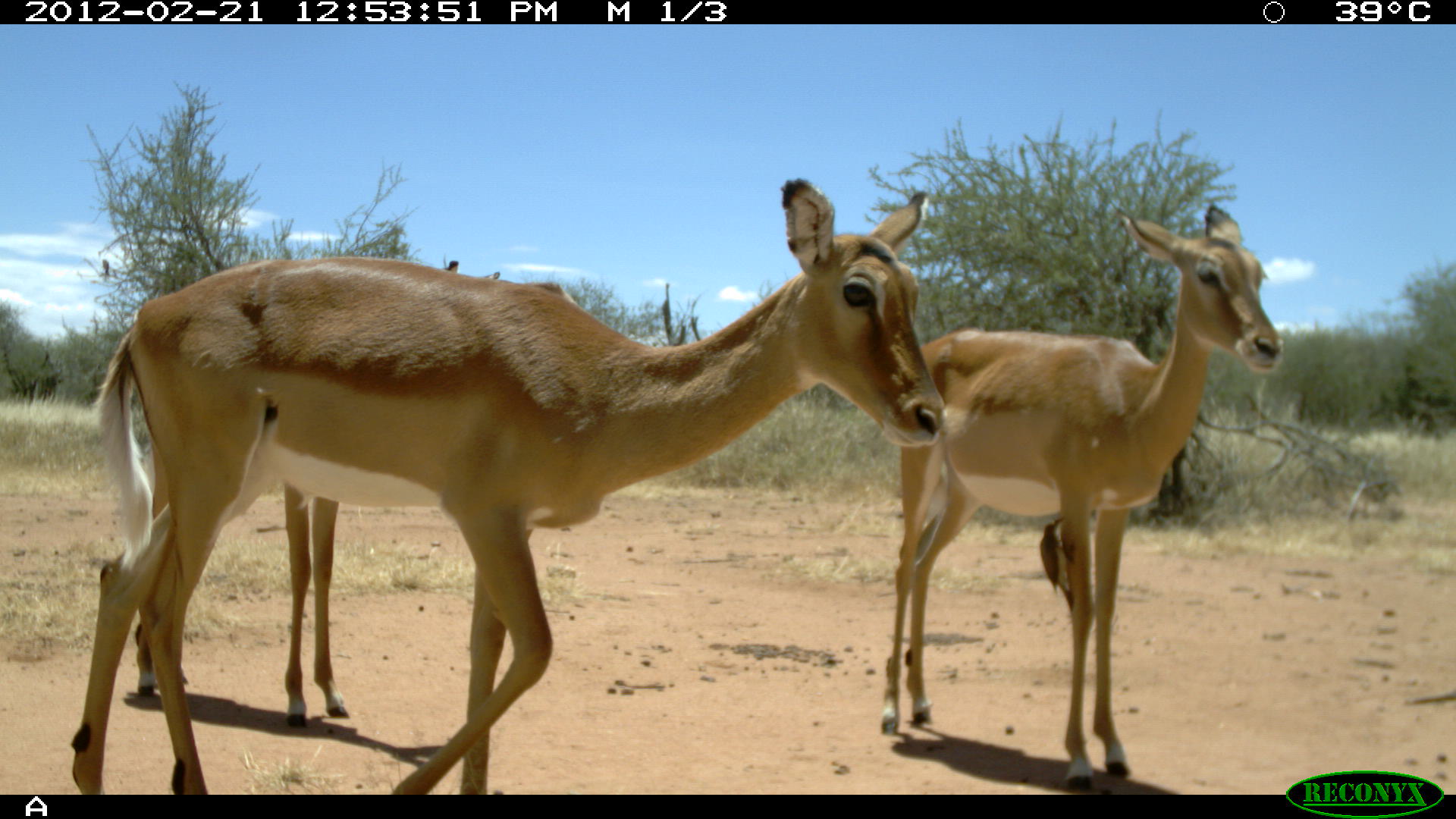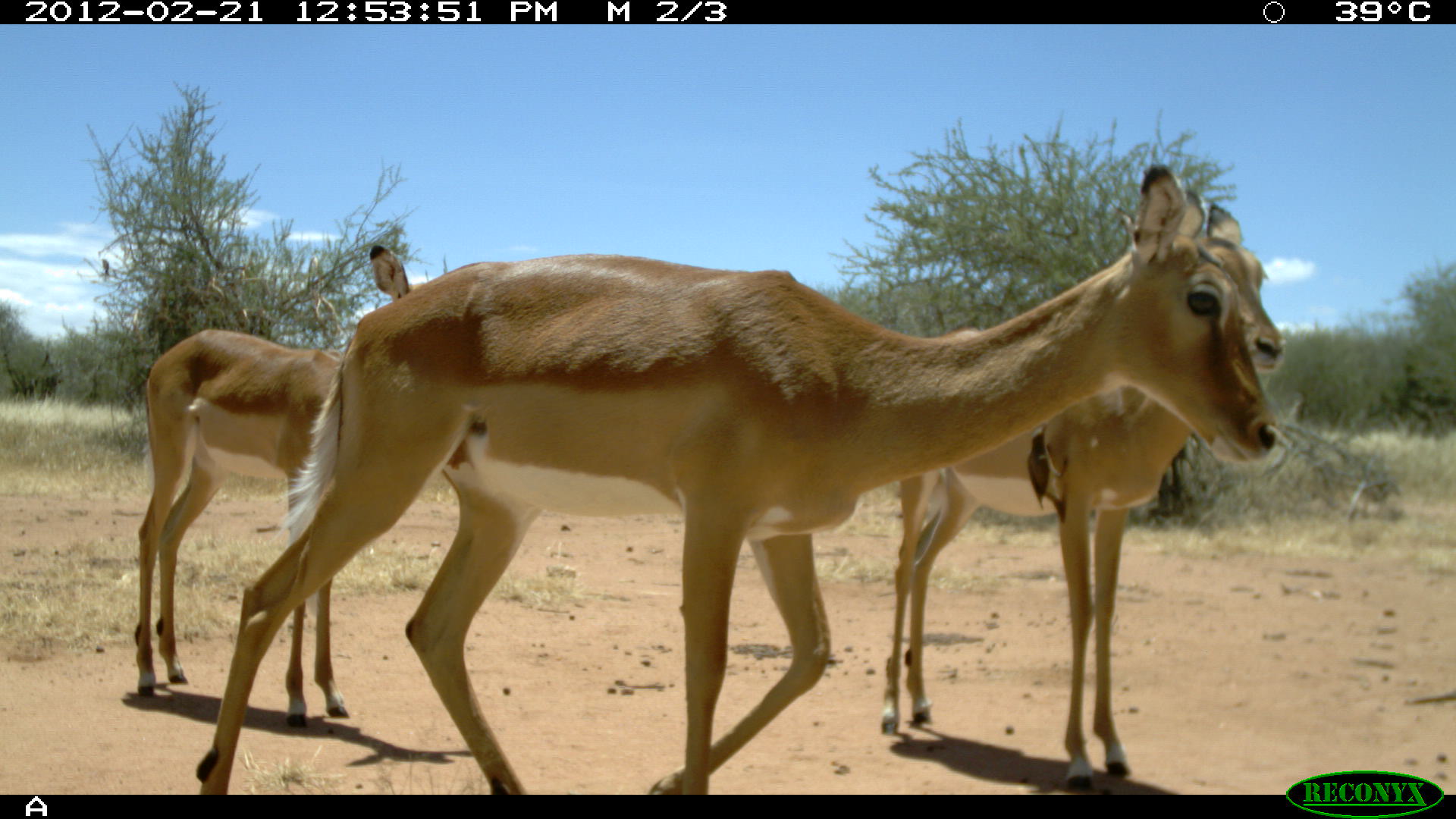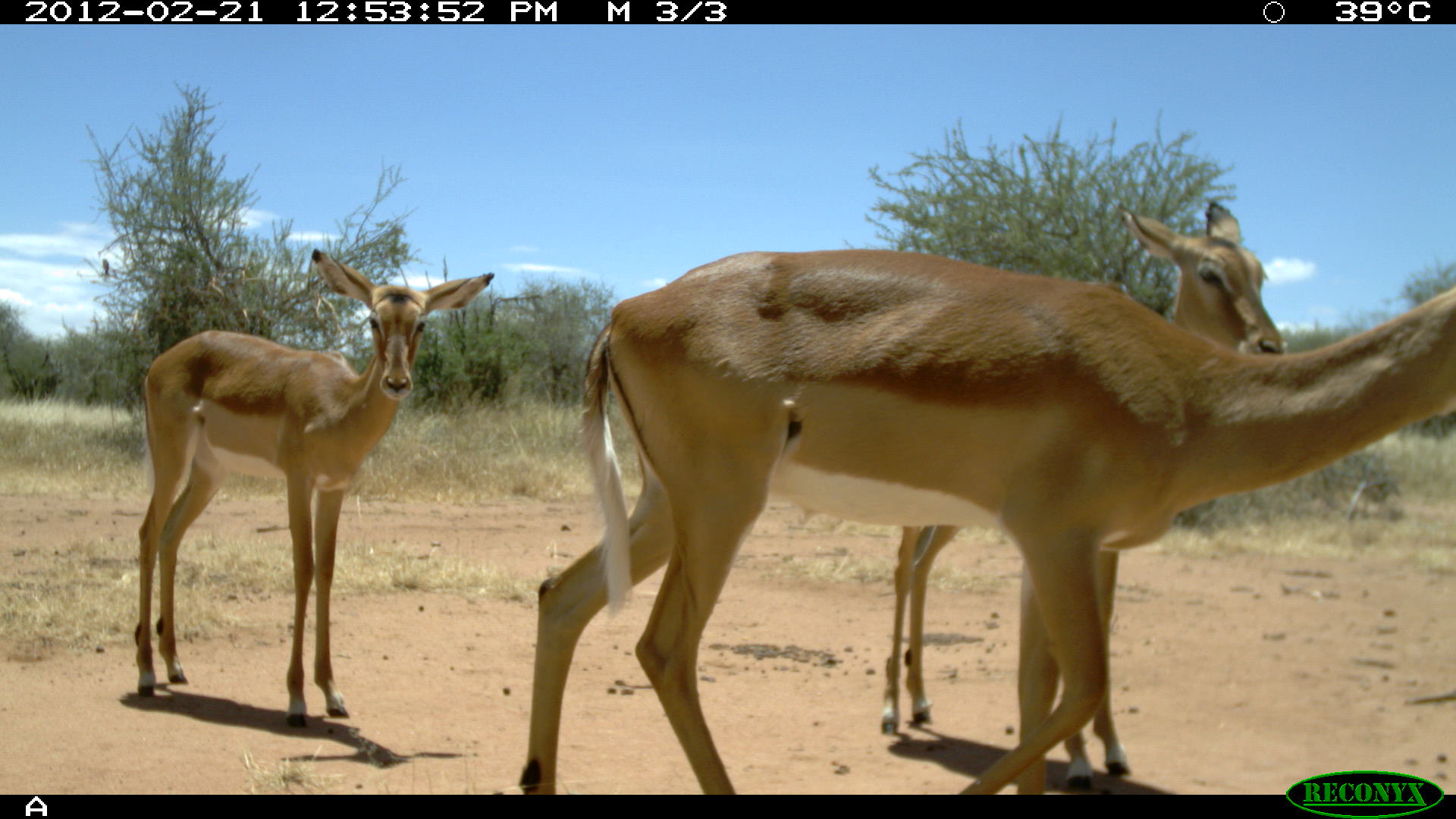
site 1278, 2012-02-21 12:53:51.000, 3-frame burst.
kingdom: Animalia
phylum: Chordata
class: Mammalia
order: Artiodactyla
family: Bovidae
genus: Aepyceros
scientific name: Aepyceros melampus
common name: impala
Aepyceros melampus (impala), count 3.